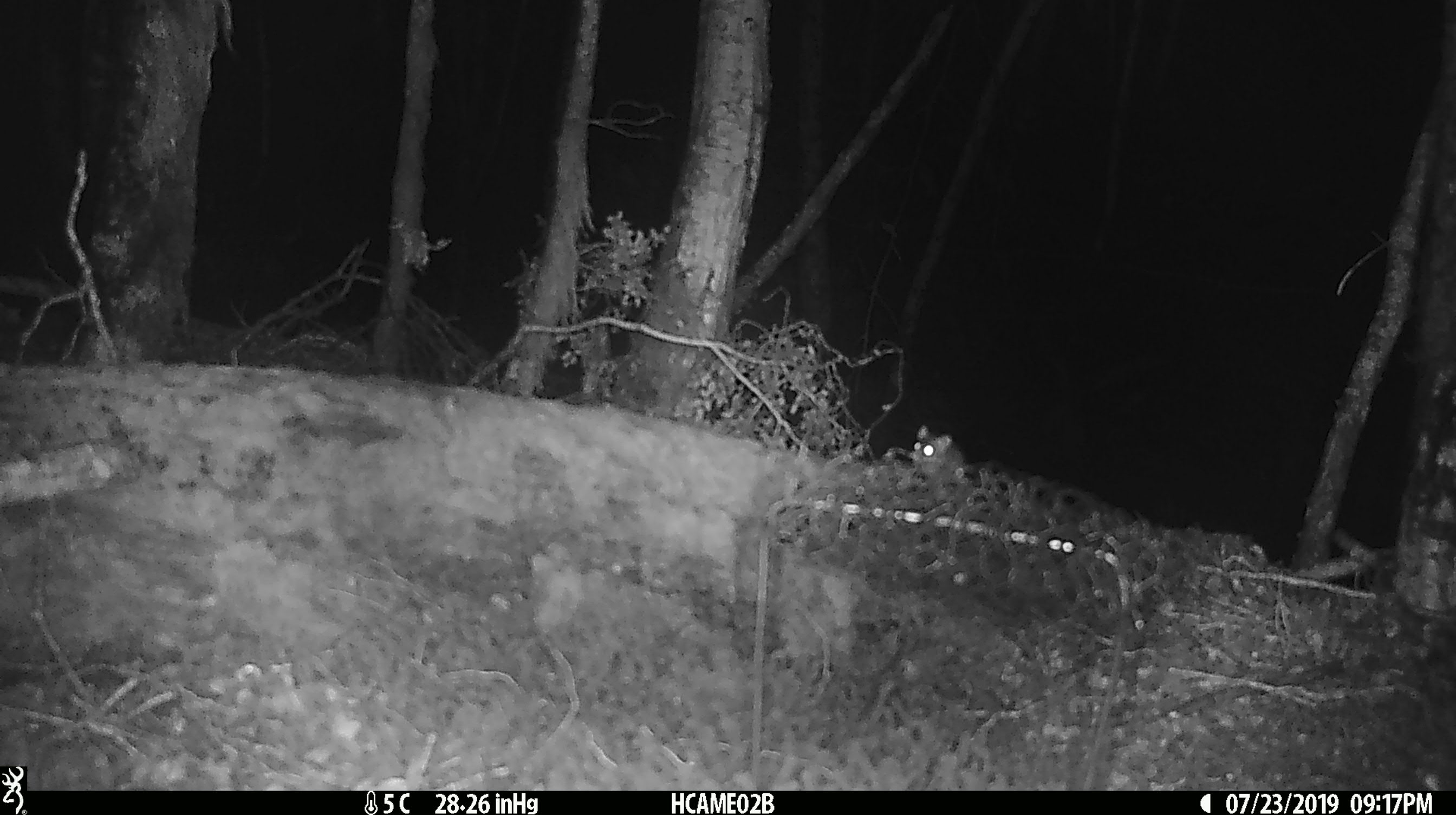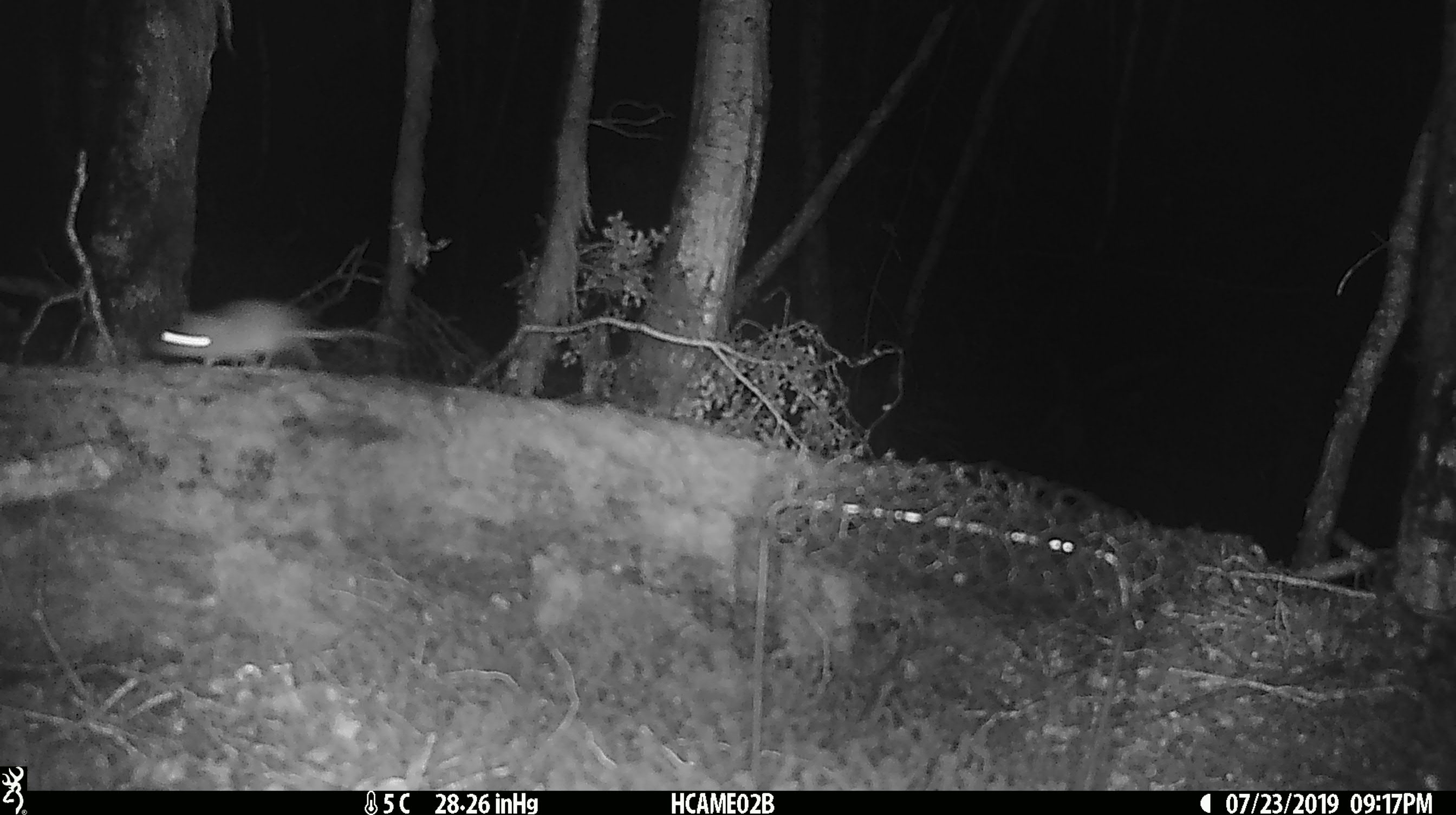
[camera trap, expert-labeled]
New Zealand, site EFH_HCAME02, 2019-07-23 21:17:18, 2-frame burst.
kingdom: Animalia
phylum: Chordata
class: Mammalia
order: Rodentia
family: Muridae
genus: Mus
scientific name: Mus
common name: mouse